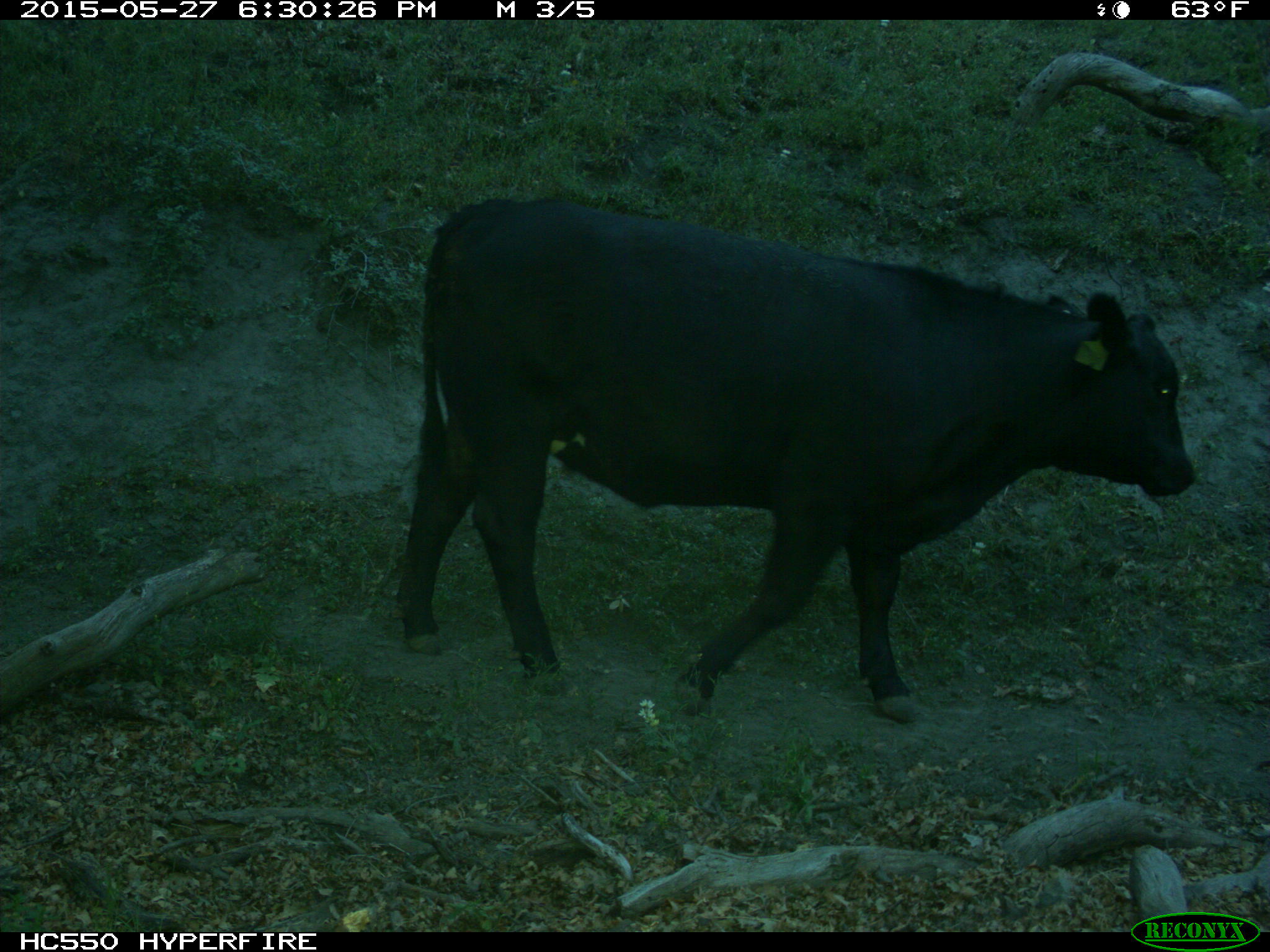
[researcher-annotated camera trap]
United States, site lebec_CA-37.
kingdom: Animalia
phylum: Chordata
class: Mammalia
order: Artiodactyla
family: Bovidae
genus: Bos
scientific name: Bos taurus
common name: domestic cow